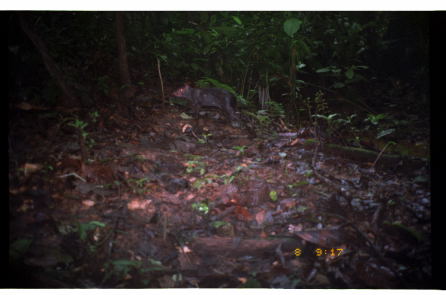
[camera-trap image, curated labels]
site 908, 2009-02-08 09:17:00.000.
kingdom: Animalia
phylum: Chordata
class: Mammalia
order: Rodentia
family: Dasyproctidae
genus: Dasyprocta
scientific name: Dasyprocta fuliginosa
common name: black agouti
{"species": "Dasyprocta fuliginosa (black agouti)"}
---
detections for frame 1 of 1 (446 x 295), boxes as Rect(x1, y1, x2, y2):
dasyprocta fuliginosa: Rect(172, 82, 241, 121)